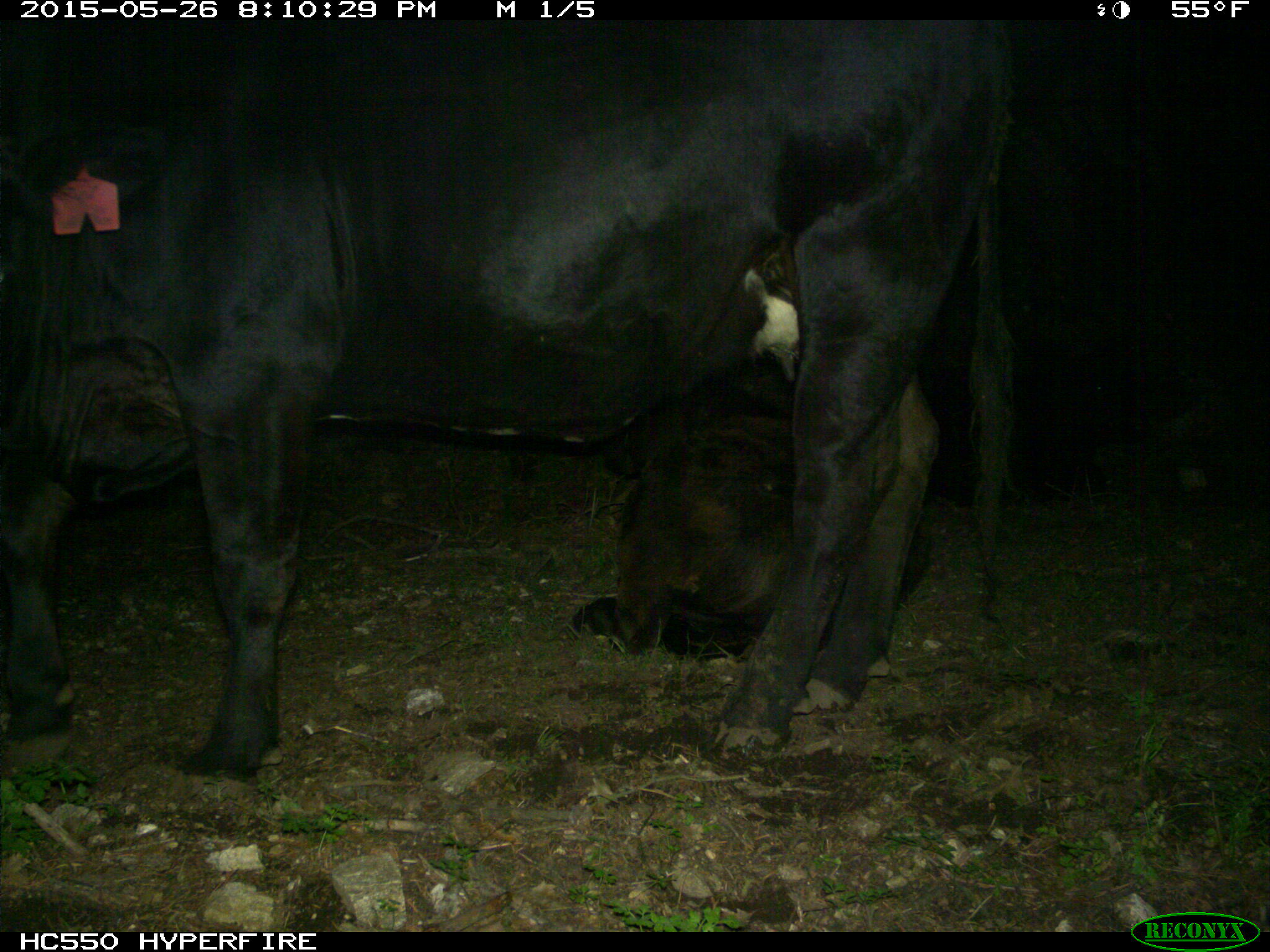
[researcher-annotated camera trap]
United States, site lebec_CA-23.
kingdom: Animalia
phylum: Chordata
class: Mammalia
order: Artiodactyla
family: Bovidae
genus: Bos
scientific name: Bos taurus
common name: domestic cow